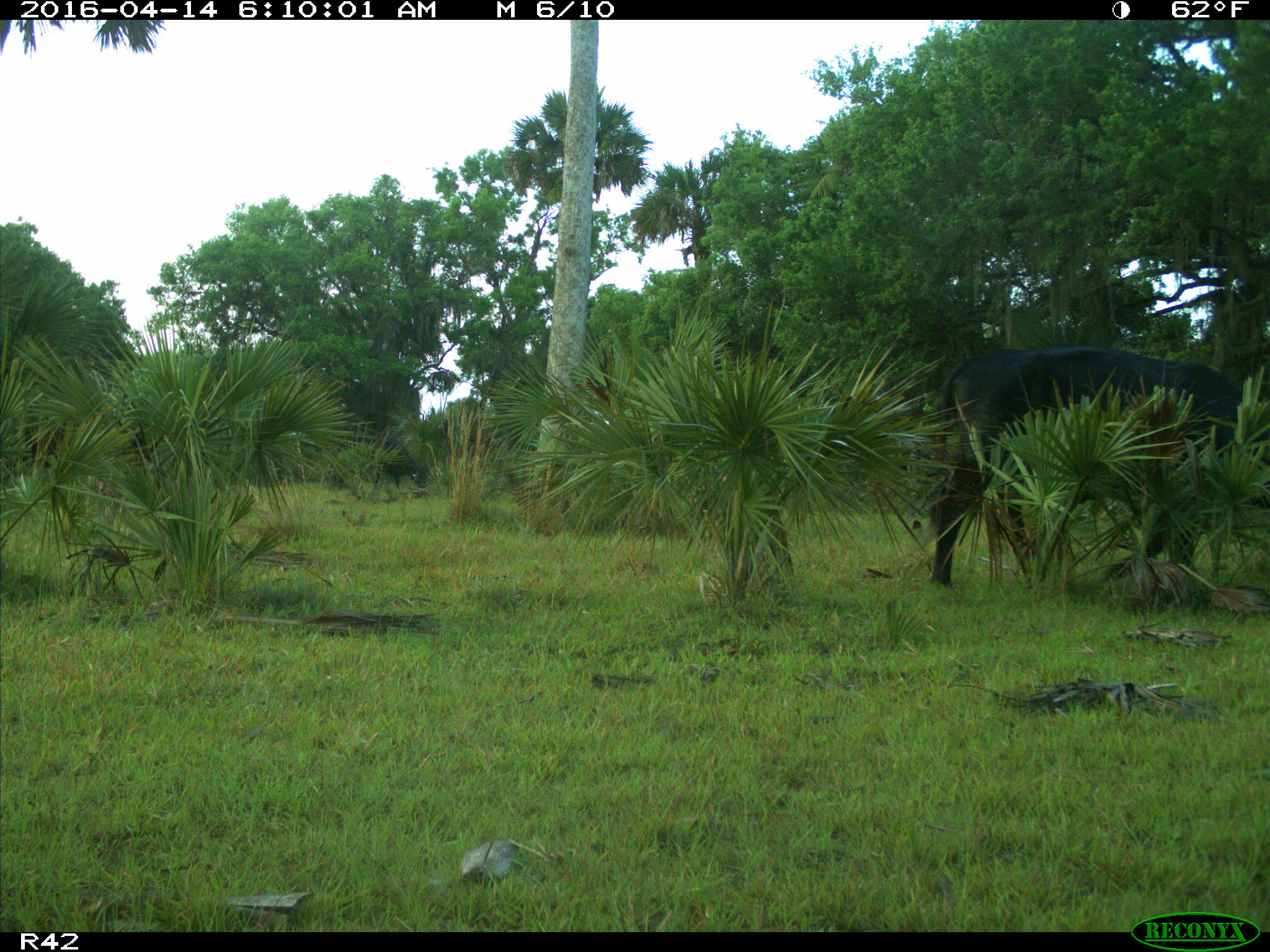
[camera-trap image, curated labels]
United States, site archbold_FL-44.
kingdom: Animalia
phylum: Chordata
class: Mammalia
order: Artiodactyla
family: Bovidae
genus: Bos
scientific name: Bos taurus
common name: domestic cow